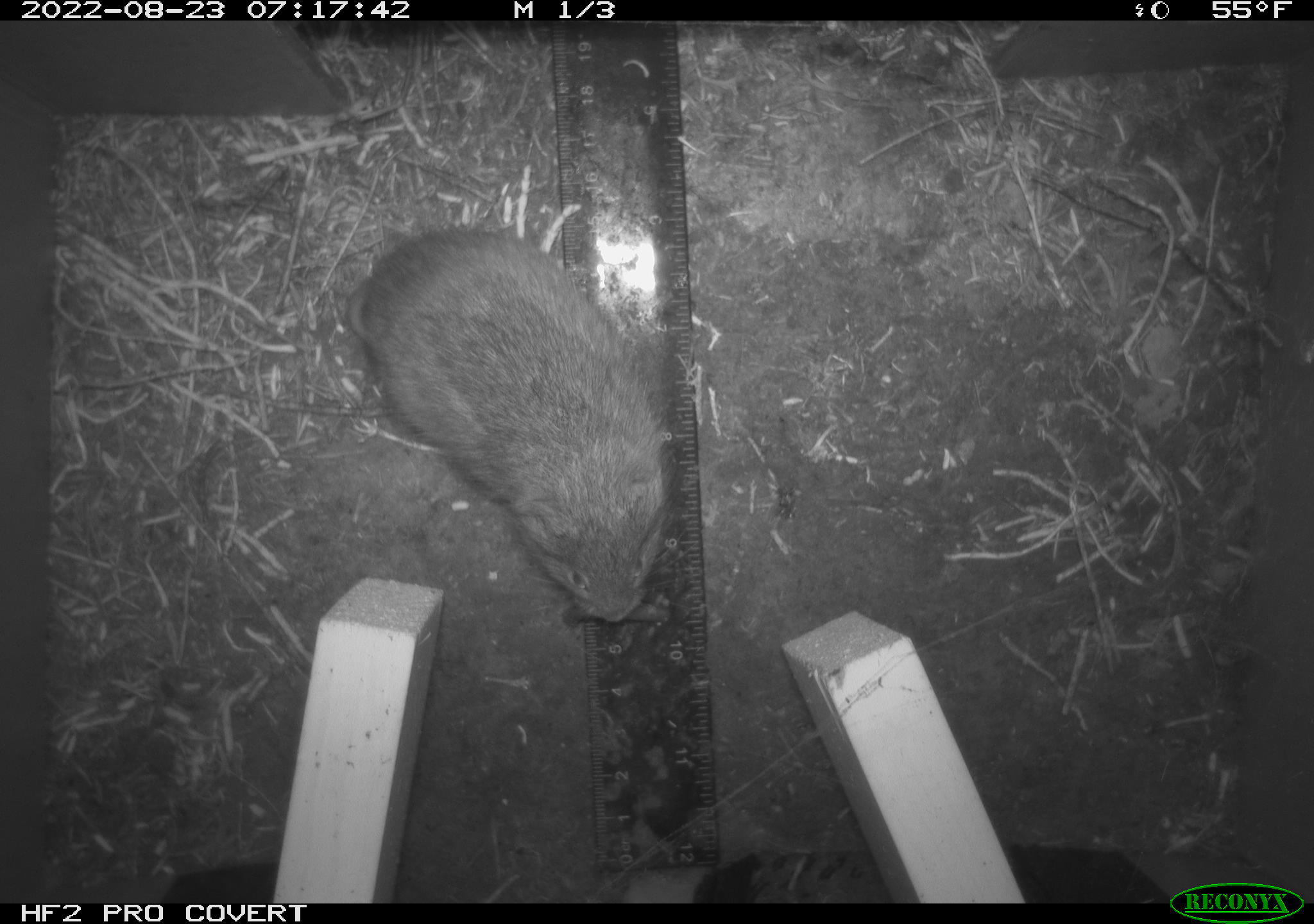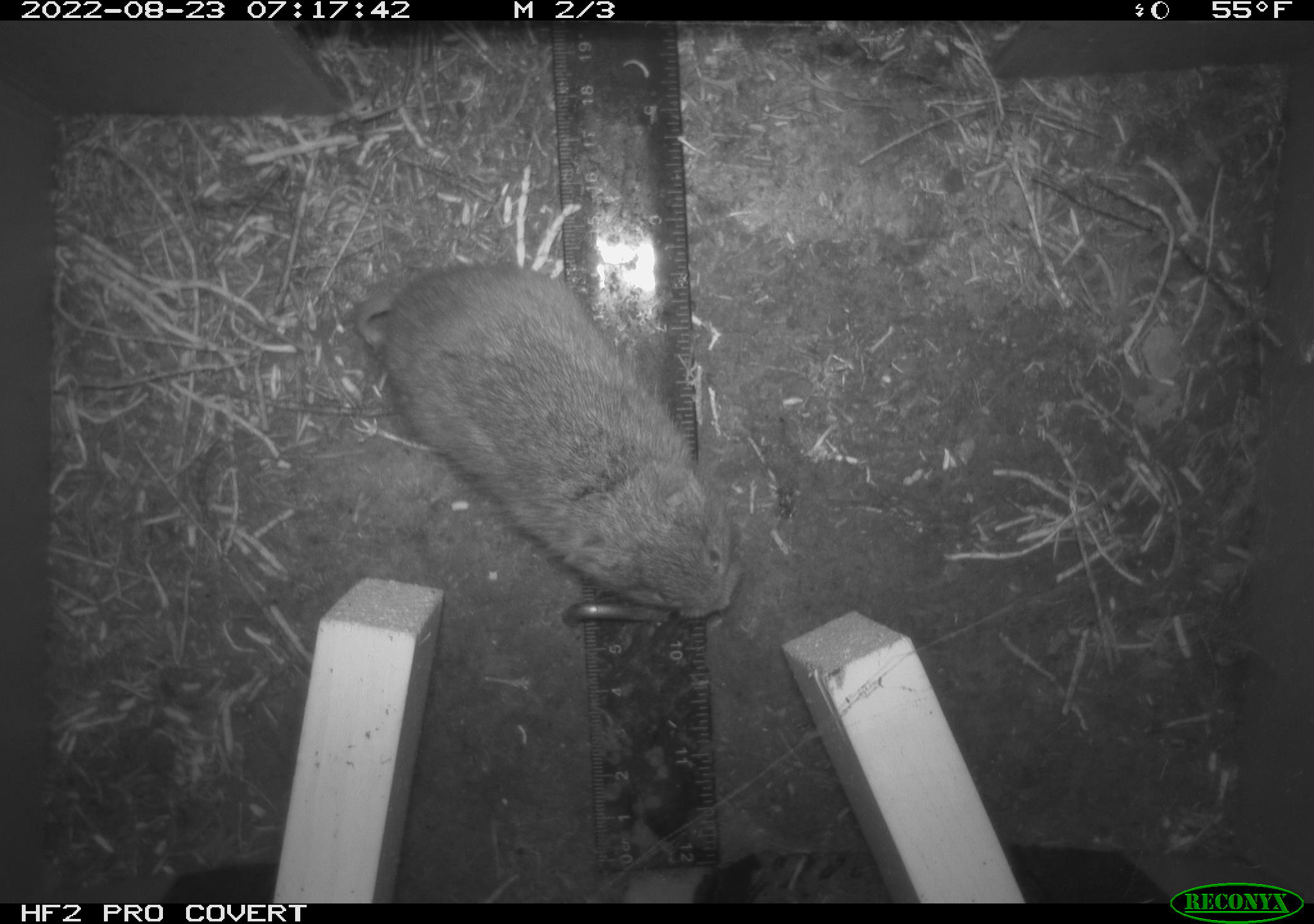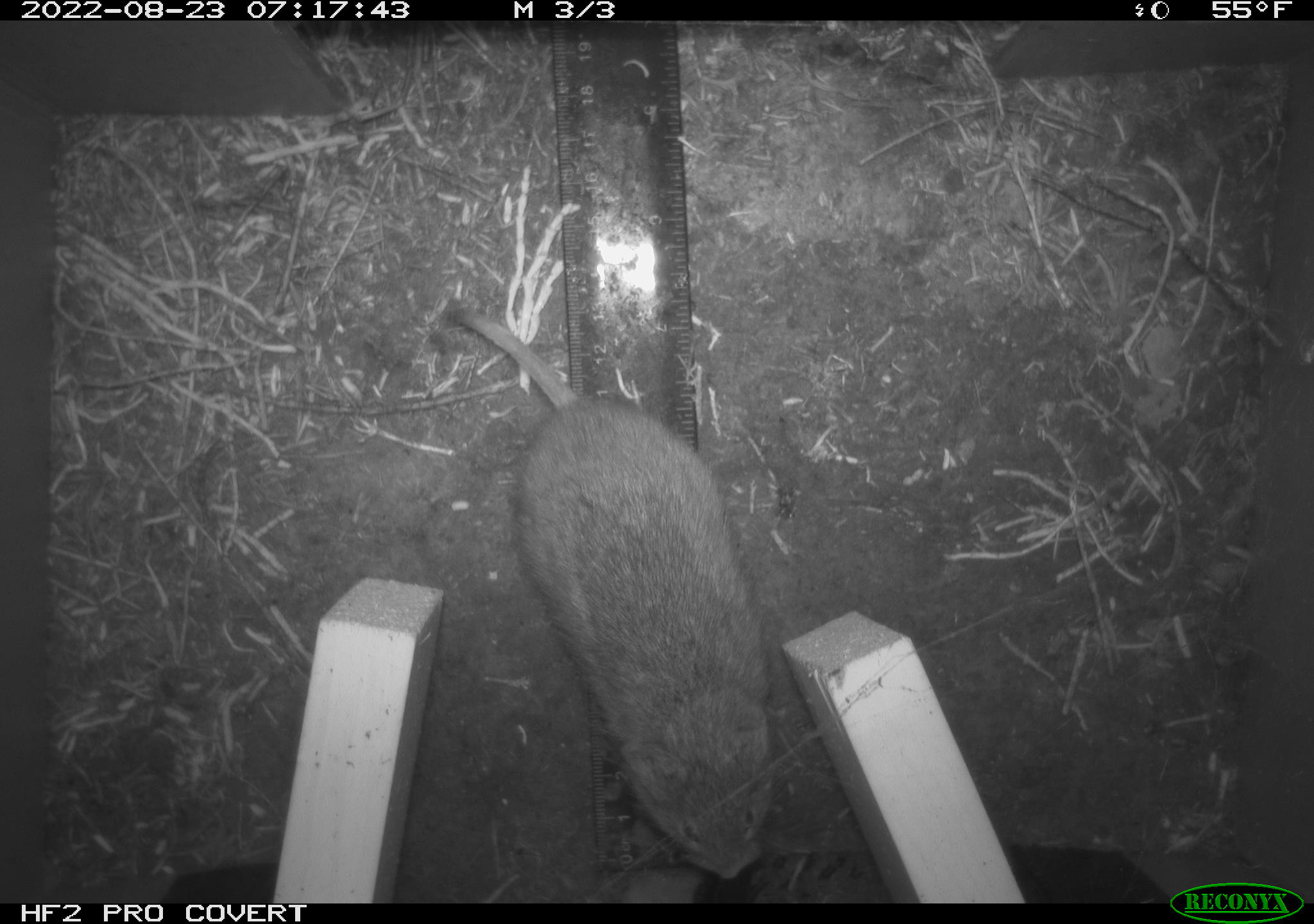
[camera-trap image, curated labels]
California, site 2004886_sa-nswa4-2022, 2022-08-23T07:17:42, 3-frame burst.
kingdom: Animalia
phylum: Chordata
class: Mammalia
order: Rodentia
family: Cricetidae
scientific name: Cricetidae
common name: hamsters, voles, lemmings, and allies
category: cricetidae family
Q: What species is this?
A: Cricetidae family (hamsters, voles, lemmings, and allies) (Cricetidae).